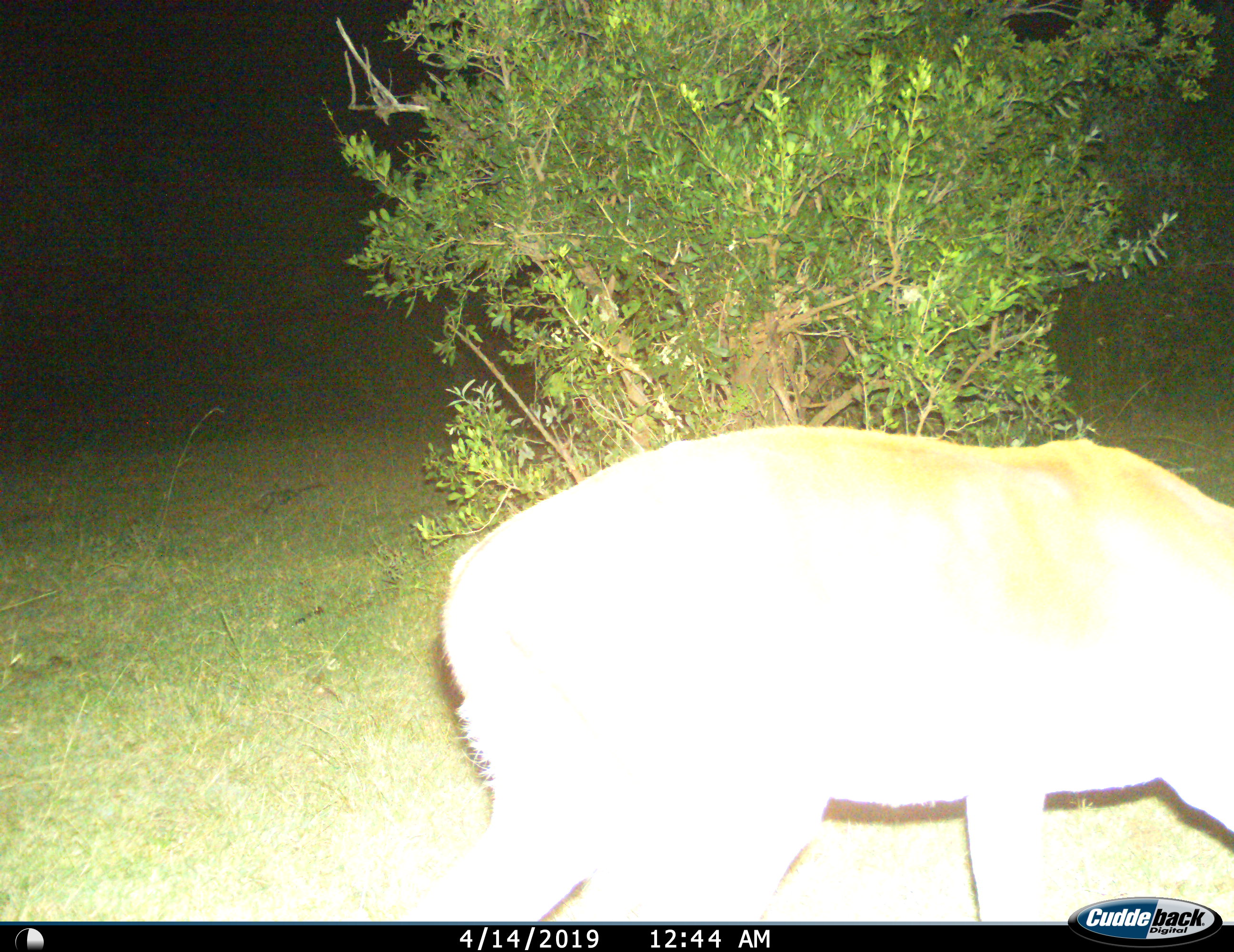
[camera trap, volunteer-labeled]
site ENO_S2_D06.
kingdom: Animalia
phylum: Chordata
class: Mammalia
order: Artiodactyla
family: Bovidae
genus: Aepyceros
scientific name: Aepyceros melampus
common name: impala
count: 1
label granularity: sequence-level